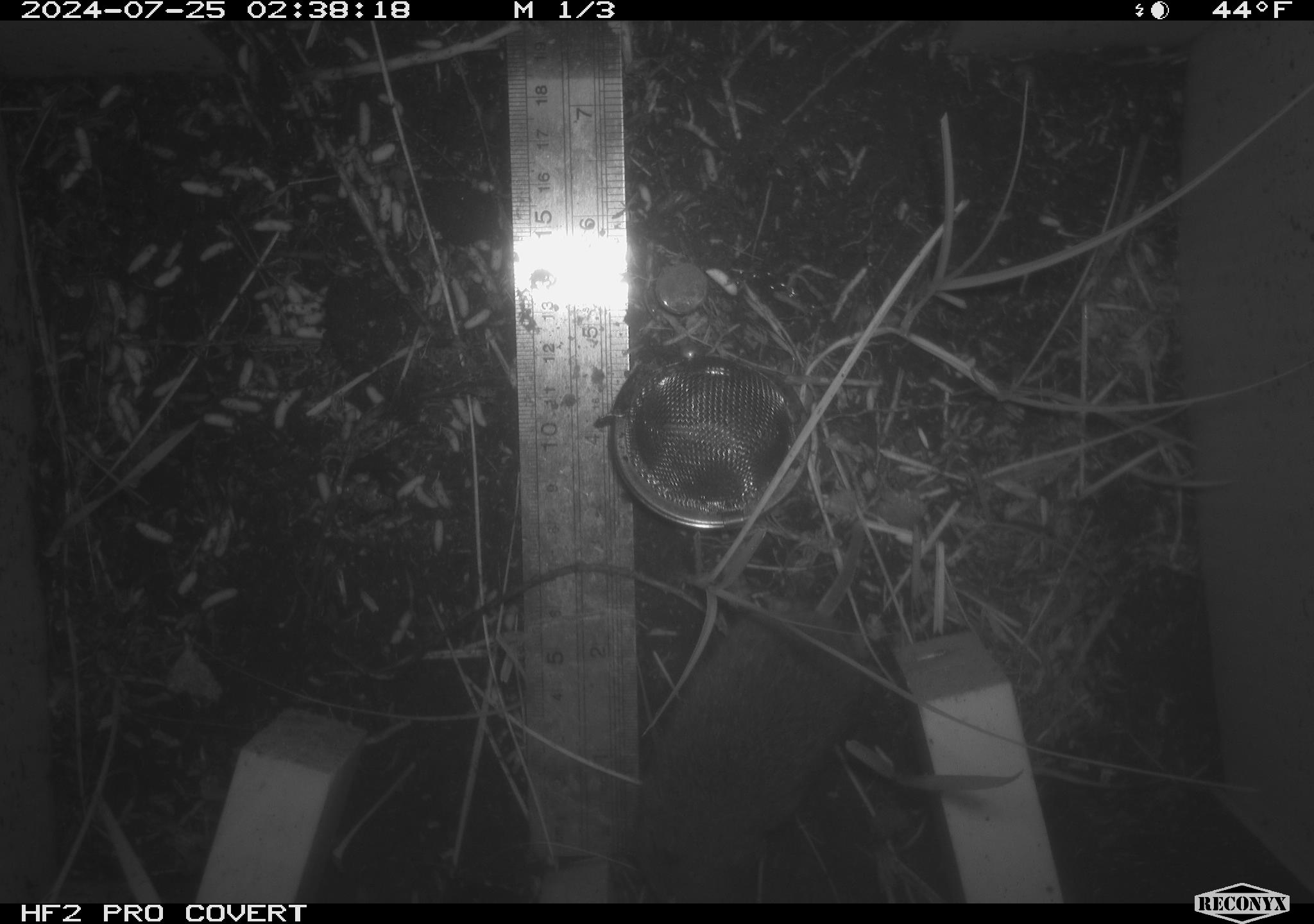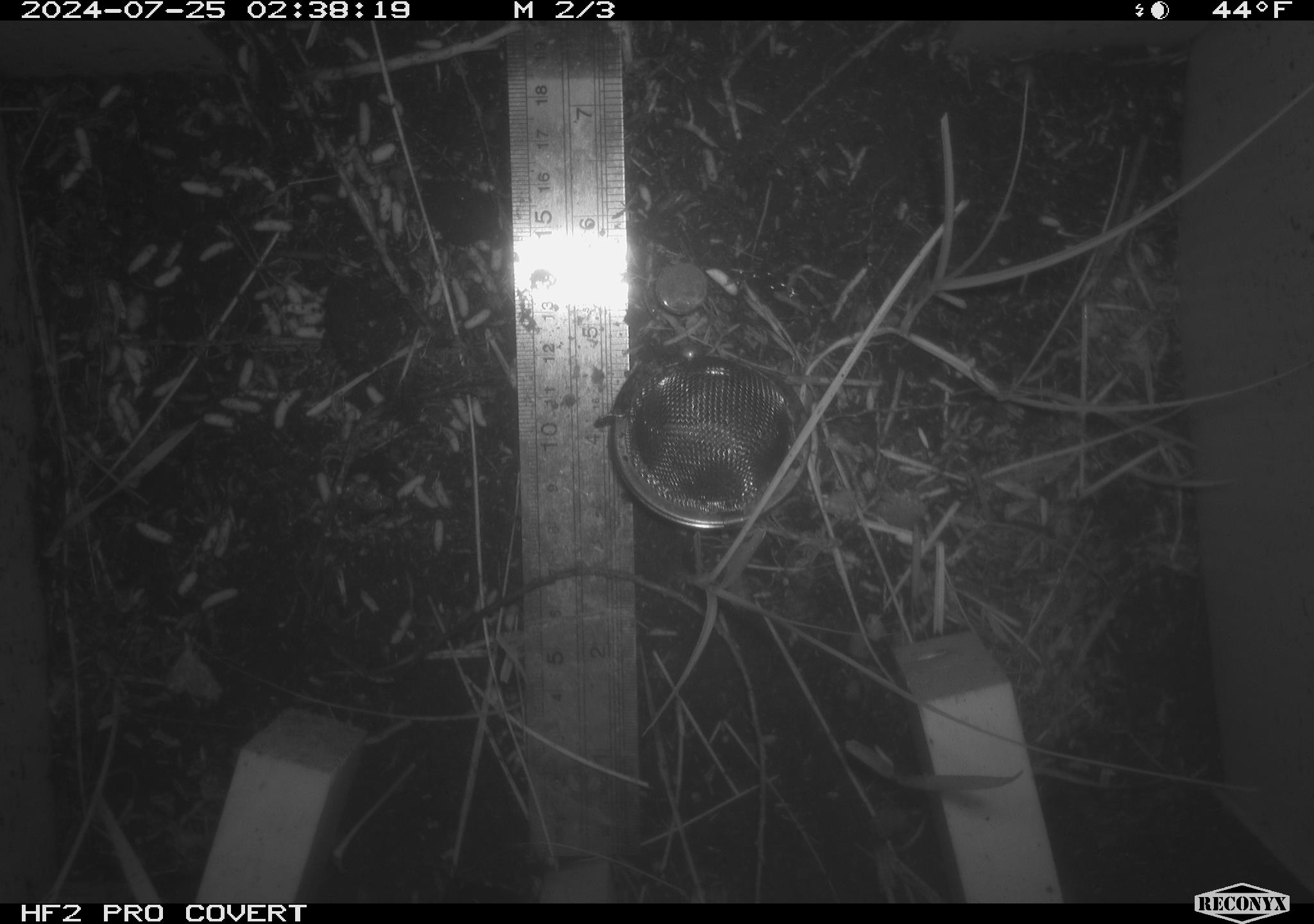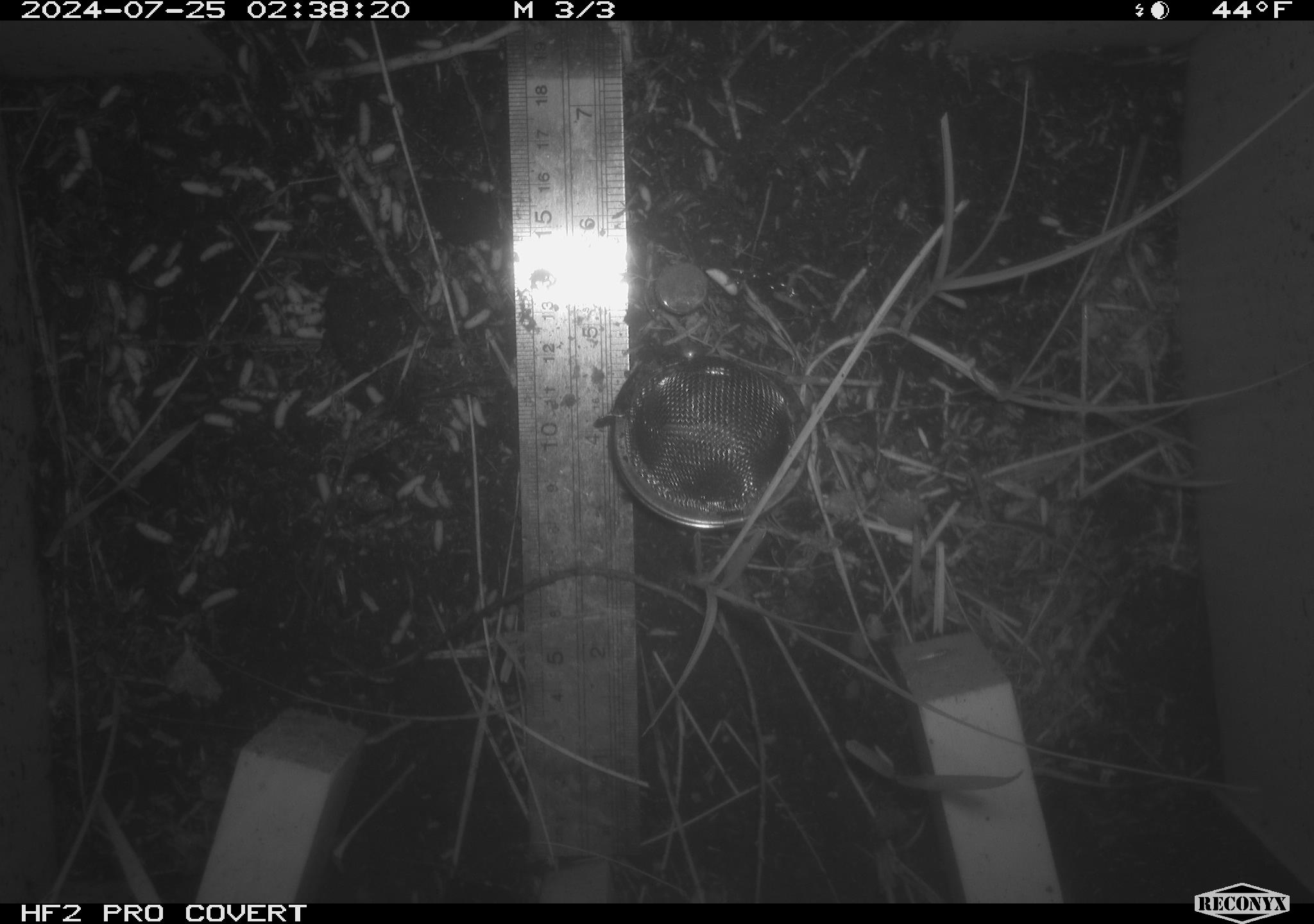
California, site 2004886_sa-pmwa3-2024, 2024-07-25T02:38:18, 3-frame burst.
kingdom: Animalia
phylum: Chordata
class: Mammalia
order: Rodentia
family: Cricetidae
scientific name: Arvicolinae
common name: voles, lemmings, and muskrats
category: arvicolinae subfamily